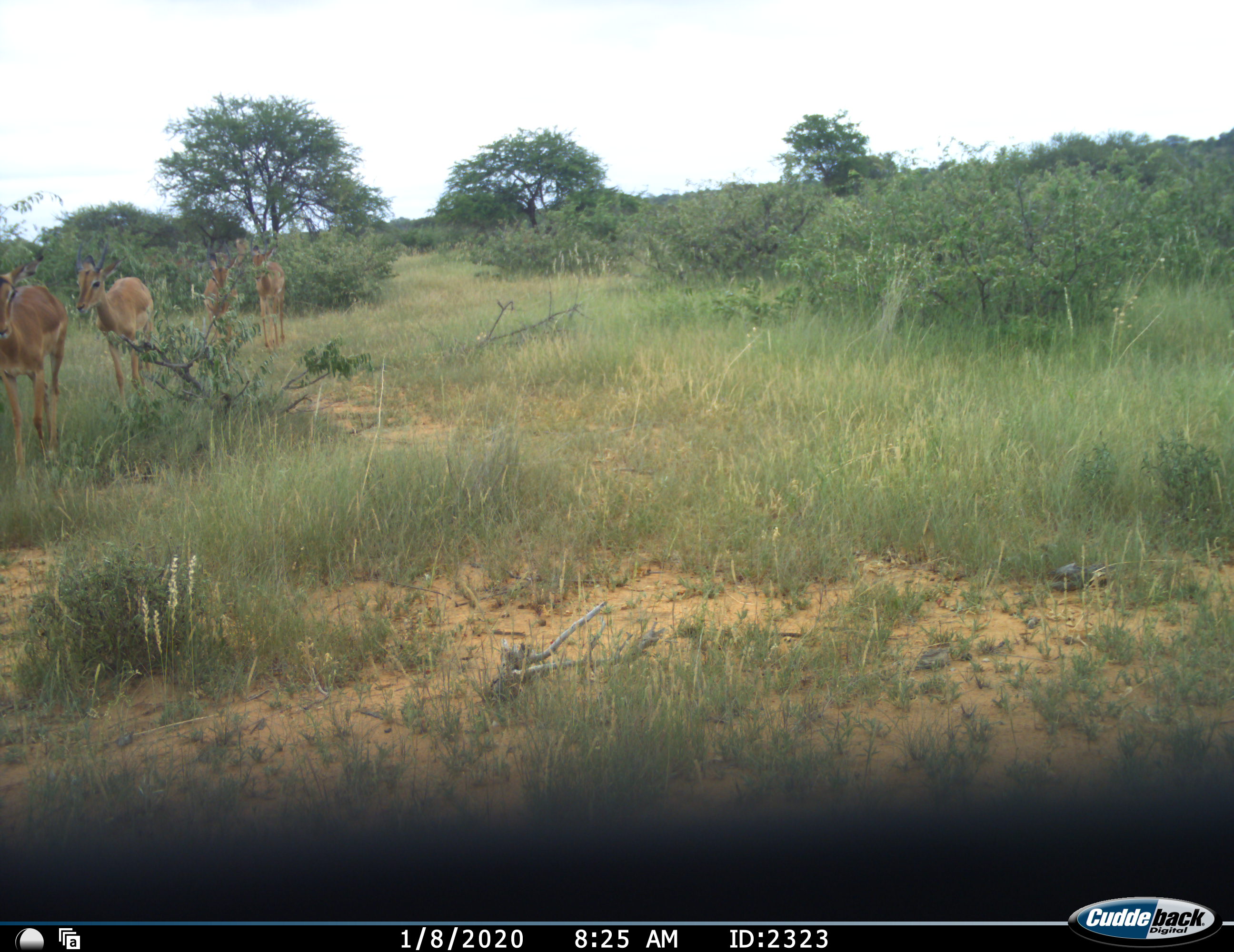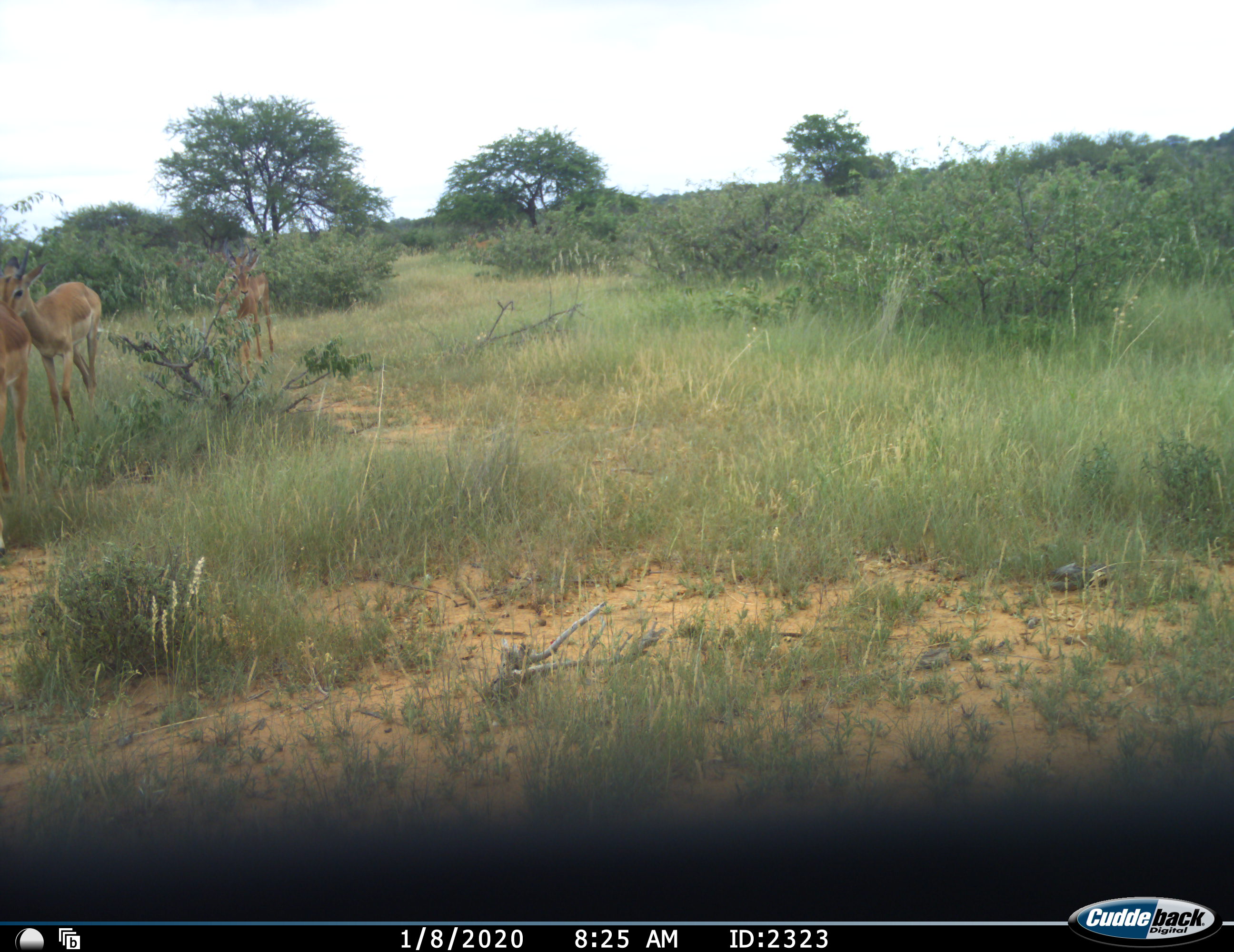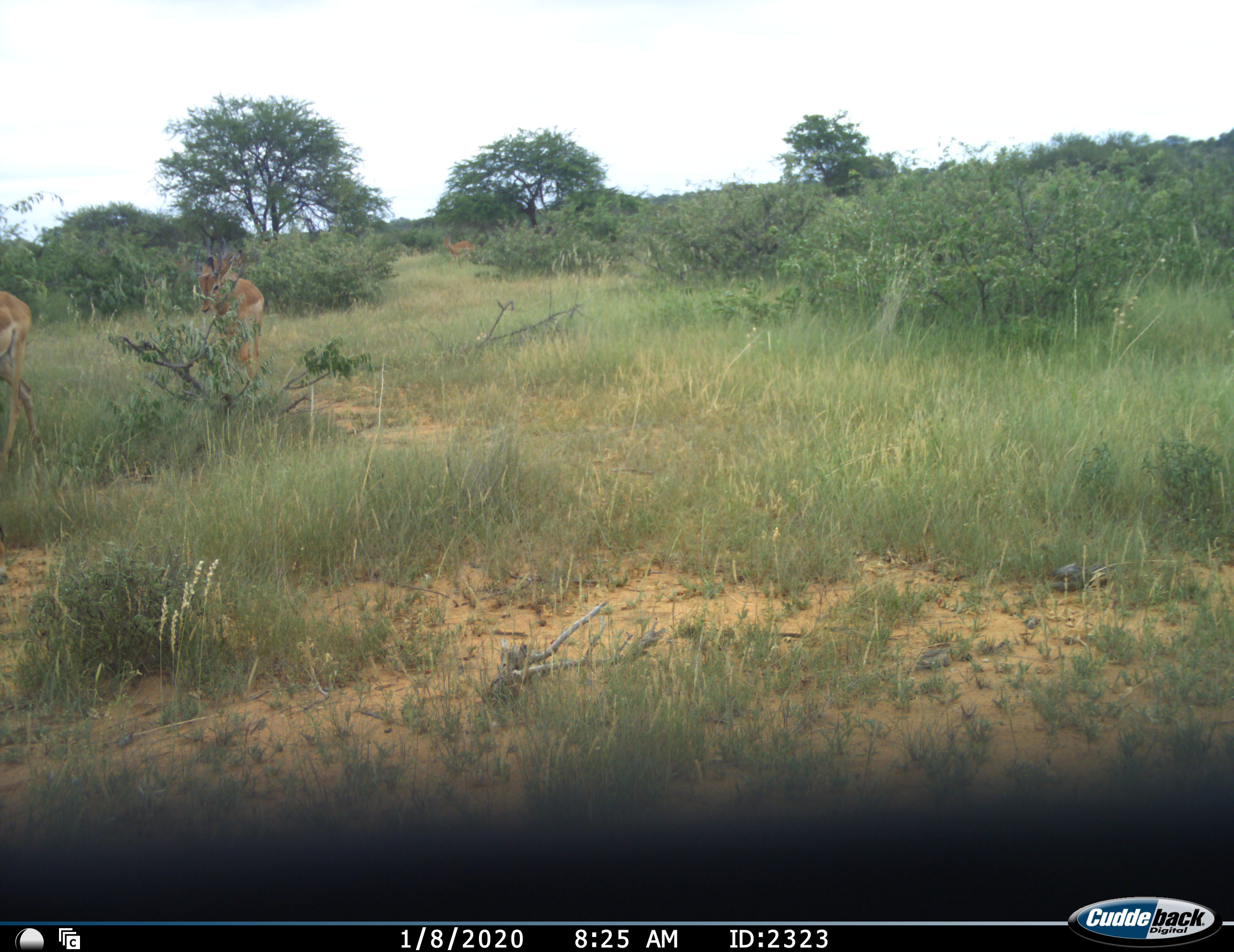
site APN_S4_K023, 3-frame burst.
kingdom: Animalia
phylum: Chordata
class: Mammalia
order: Artiodactyla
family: Bovidae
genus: Aepyceros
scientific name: Aepyceros melampus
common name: impala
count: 5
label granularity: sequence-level